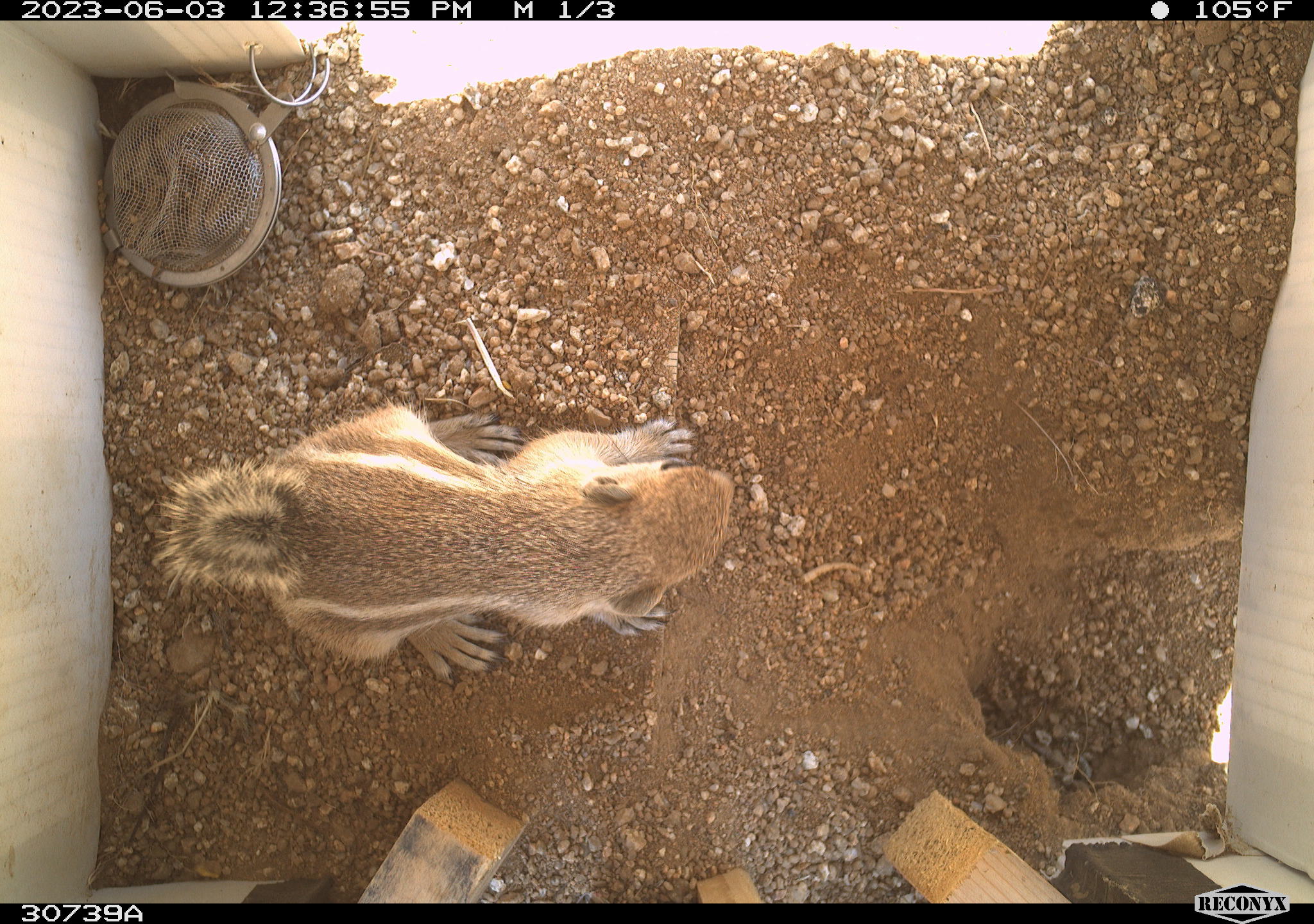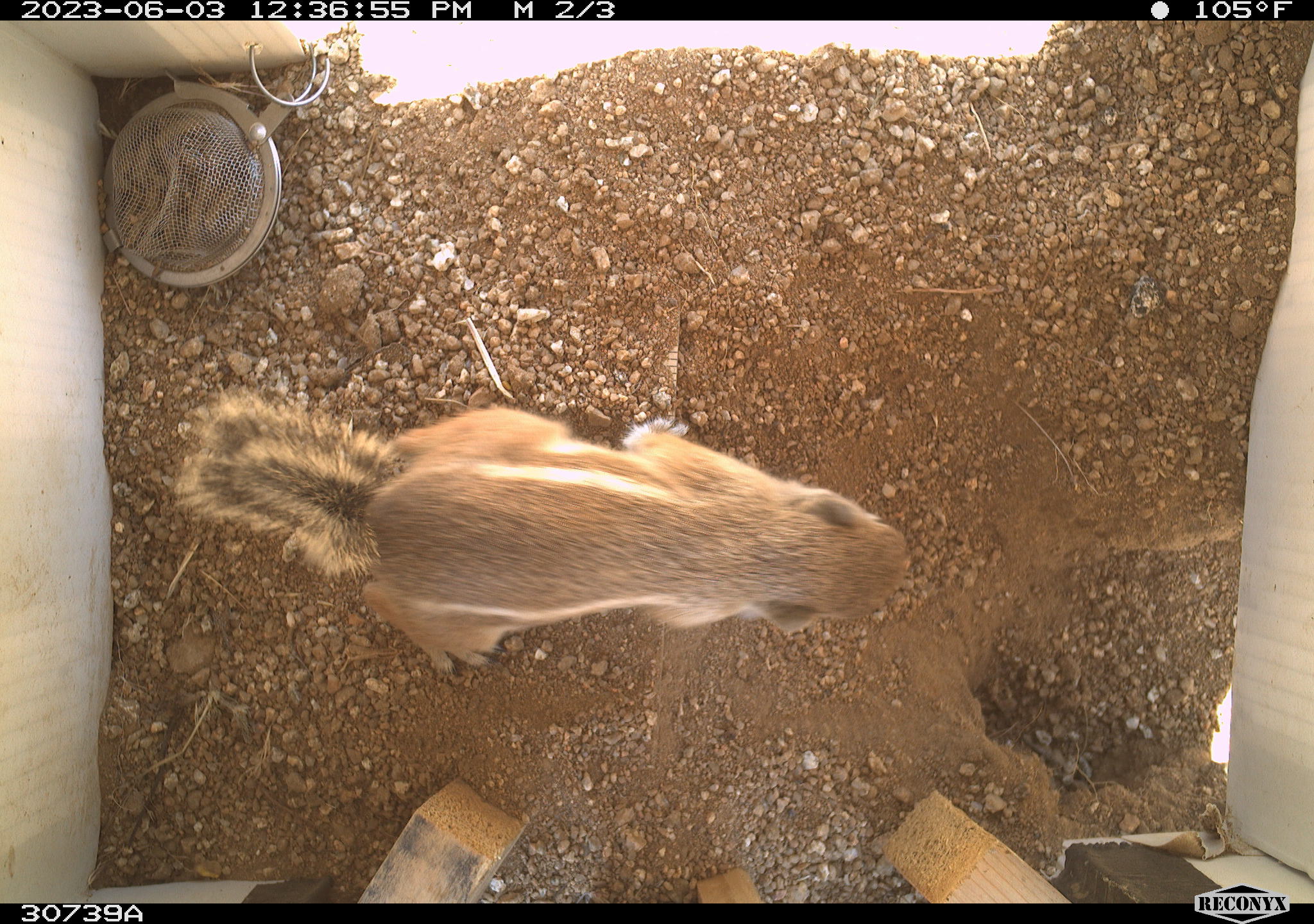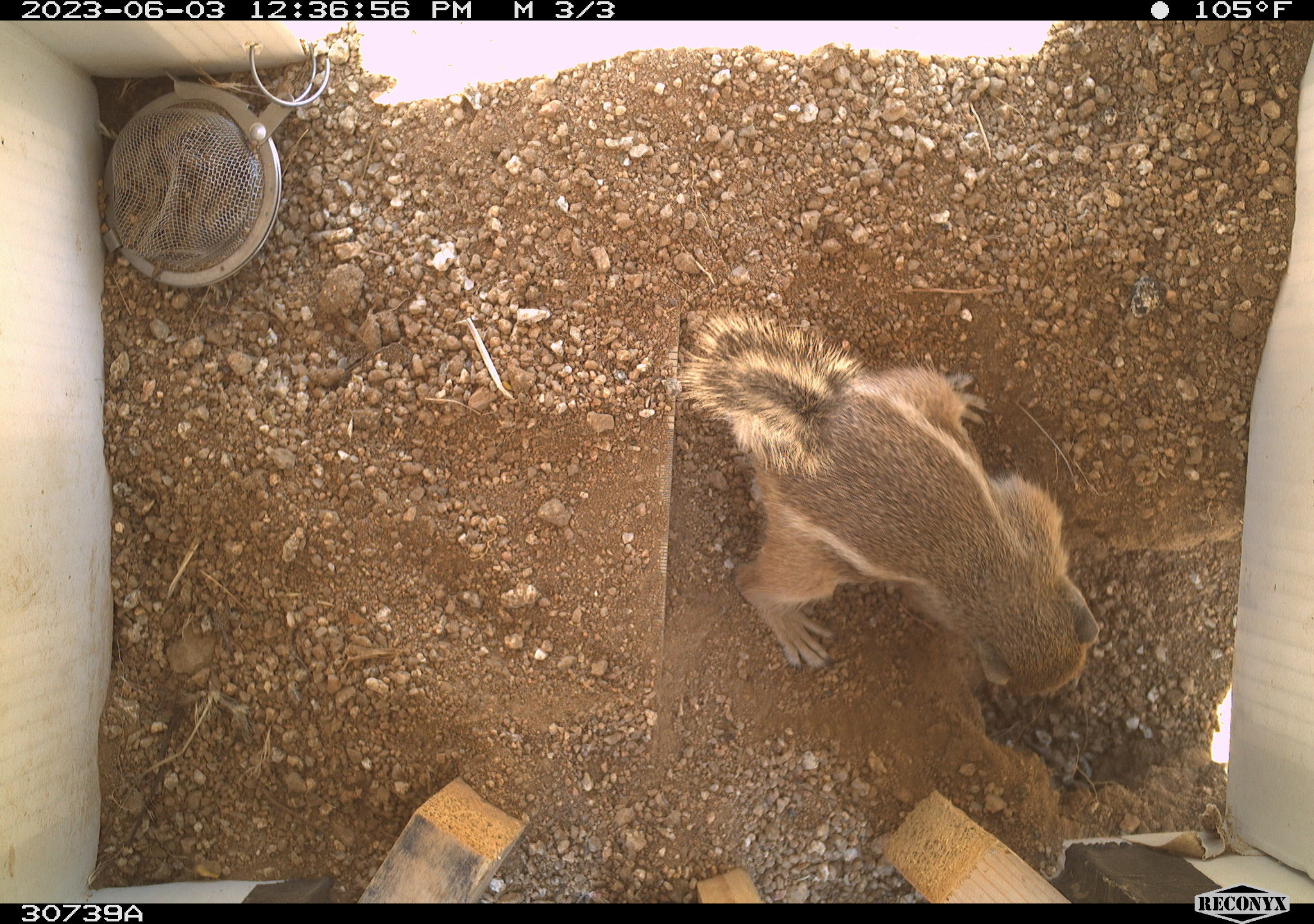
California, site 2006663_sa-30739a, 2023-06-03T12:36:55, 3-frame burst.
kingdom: Animalia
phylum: Chordata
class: Mammalia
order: Rodentia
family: Sciuridae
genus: Ammospermophilus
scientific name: Ammospermophilus leucurus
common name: white-tailed antelope squirrel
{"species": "white-tailed antelope squirrel (Ammospermophilus leucurus)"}